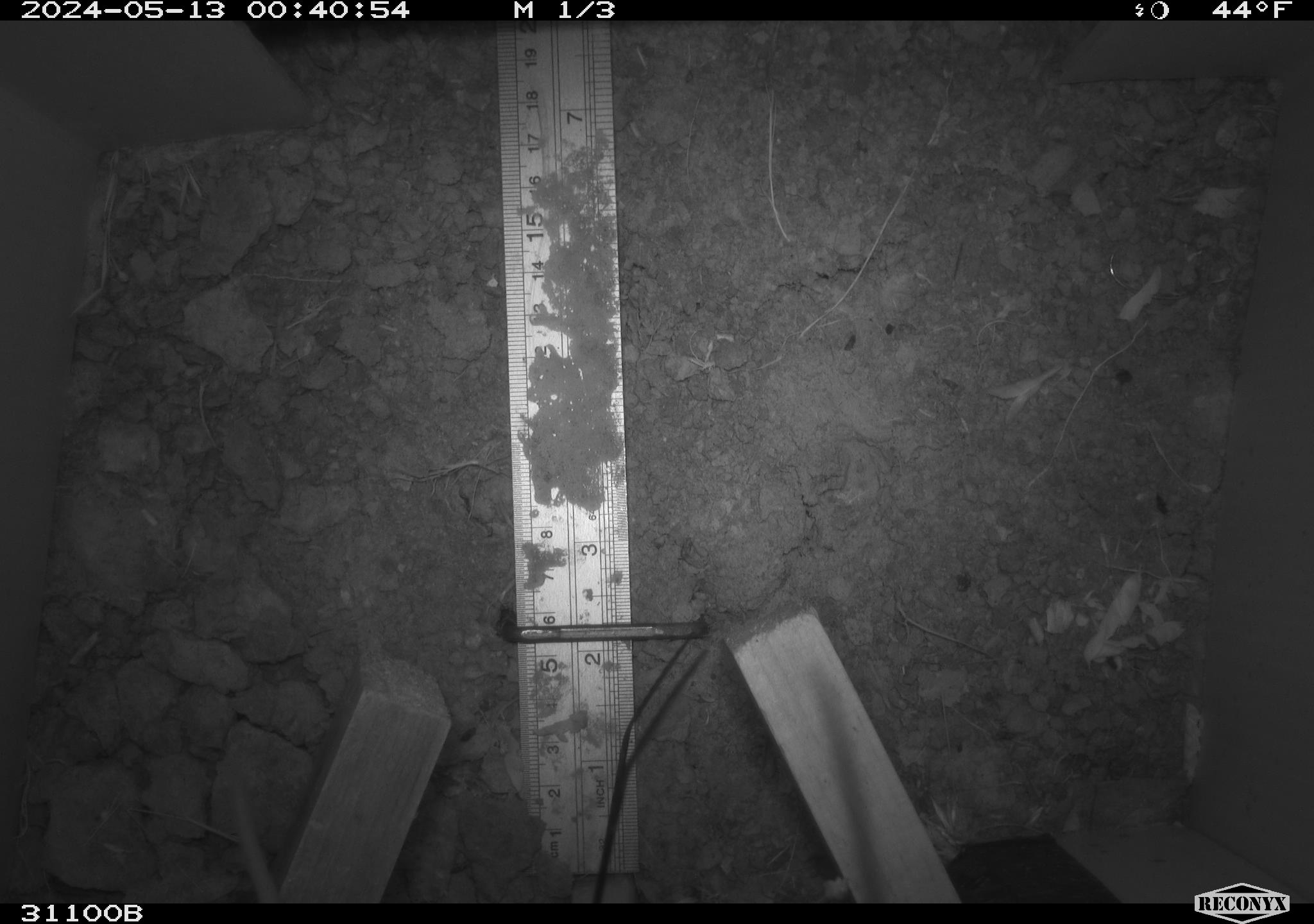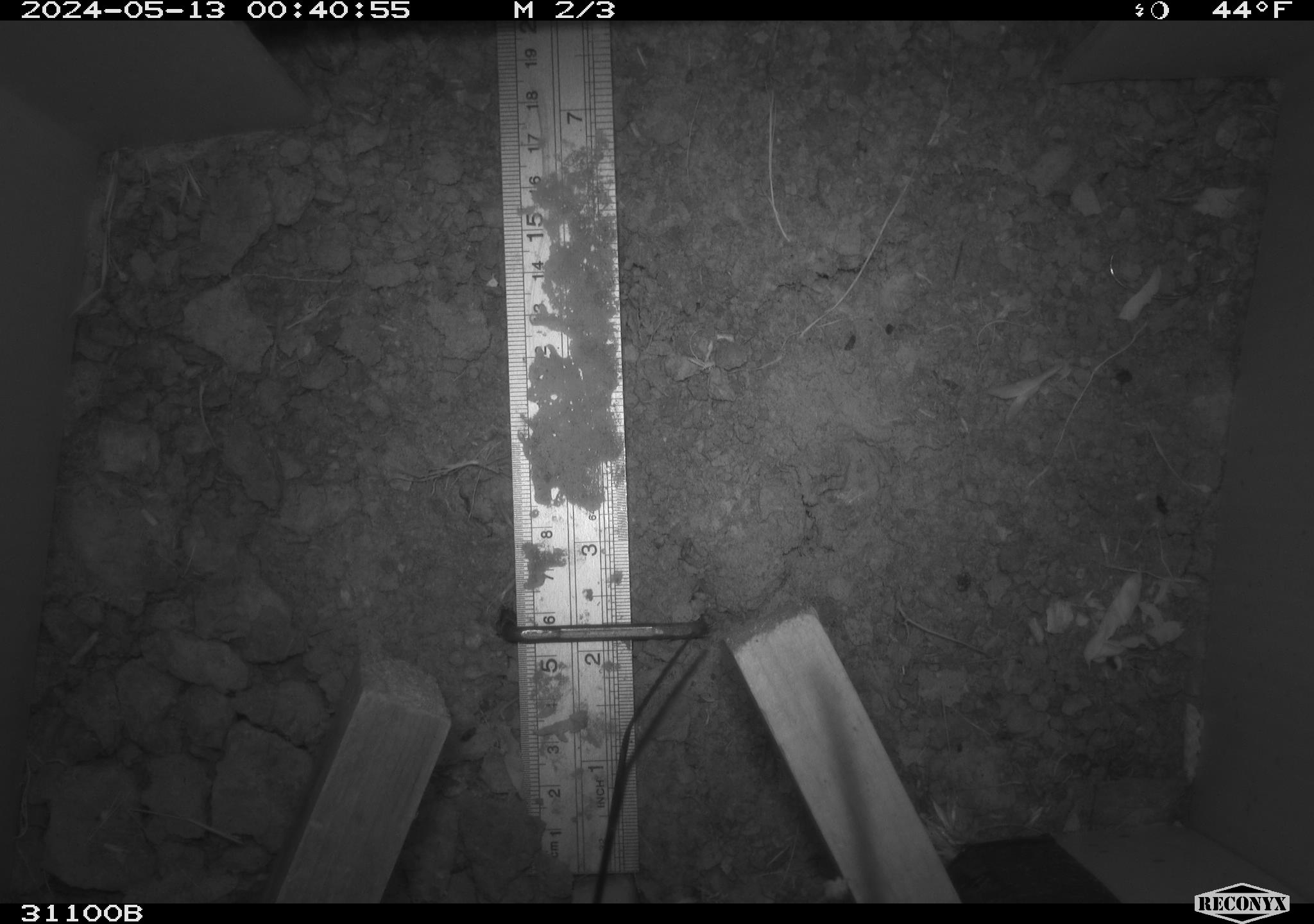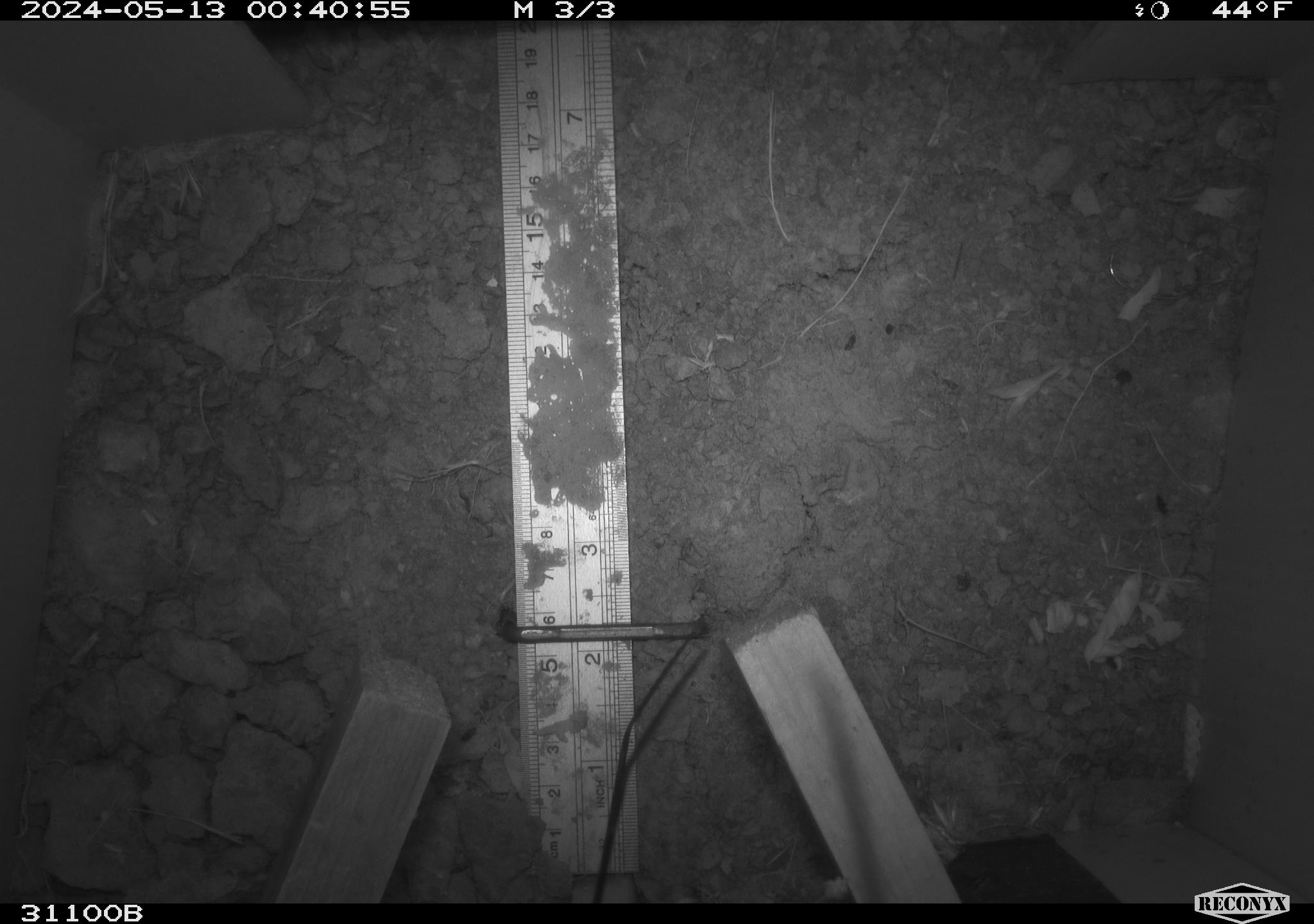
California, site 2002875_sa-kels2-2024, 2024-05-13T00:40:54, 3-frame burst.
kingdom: Animalia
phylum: Chordata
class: Mammalia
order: Rodentia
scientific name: Rodentia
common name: rodent